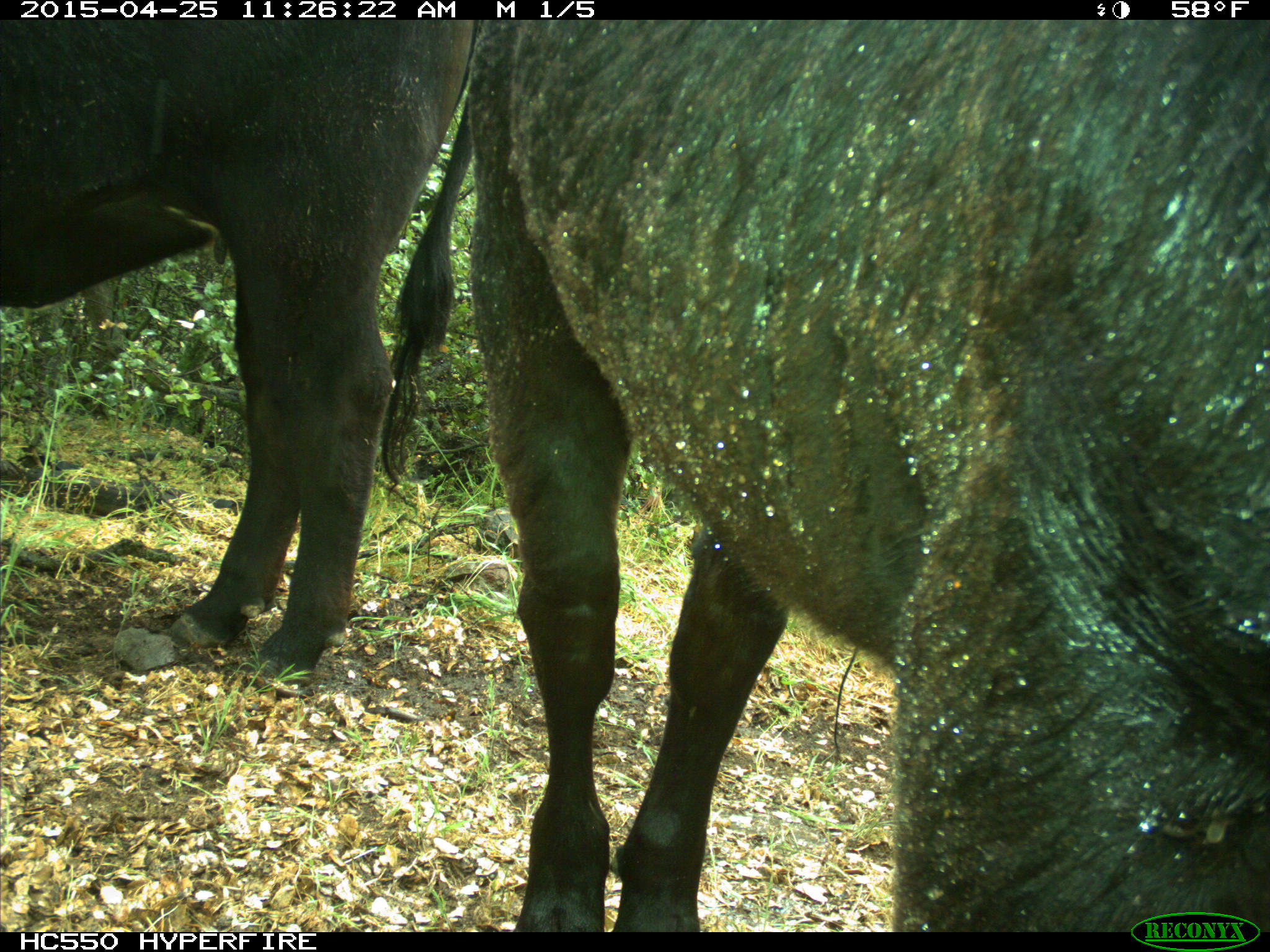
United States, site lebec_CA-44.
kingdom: Animalia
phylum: Chordata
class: Mammalia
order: Artiodactyla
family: Suidae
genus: Sus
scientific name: Sus scrofa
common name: wild boar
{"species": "Sus scrofa (wild boar)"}